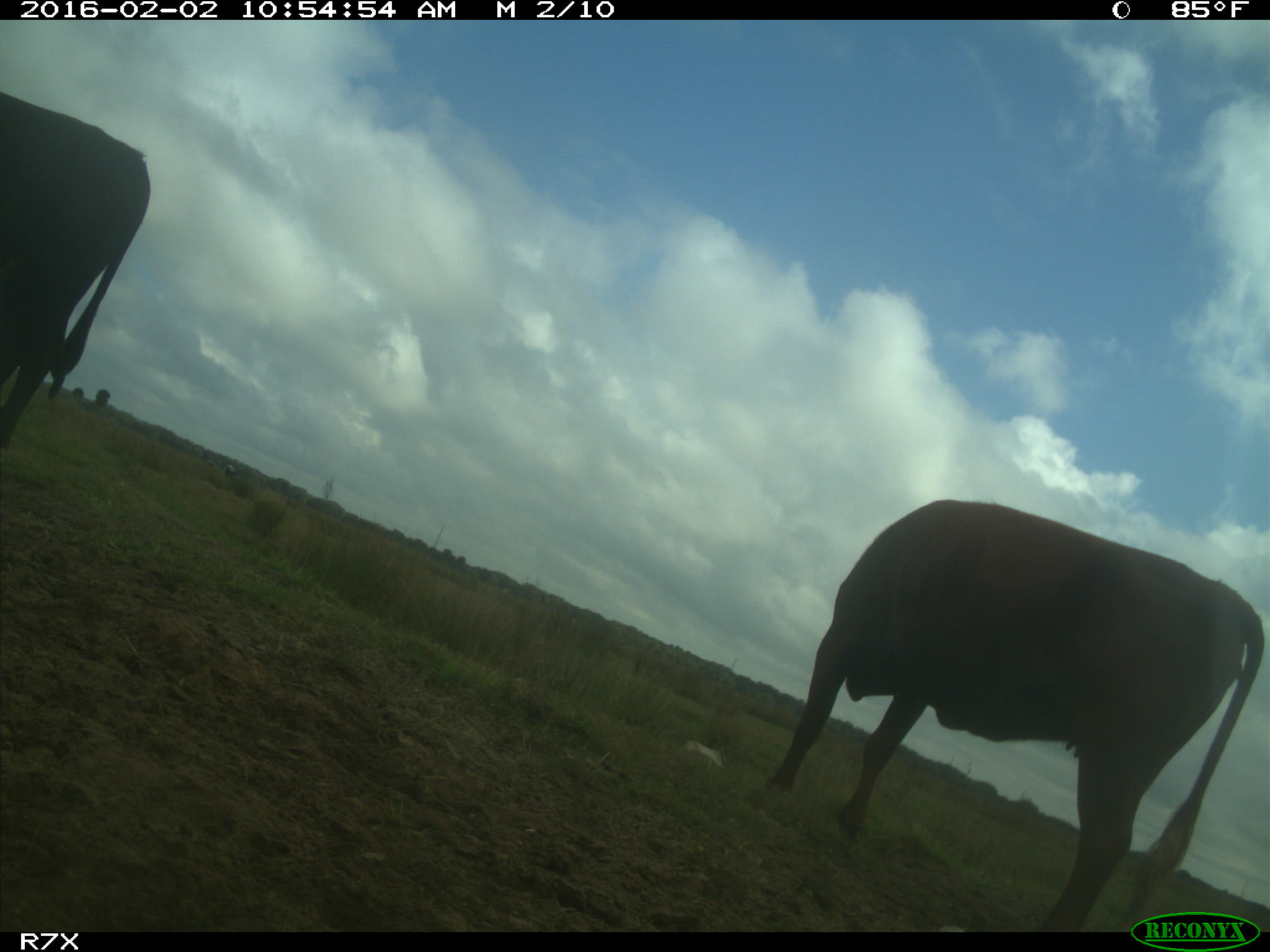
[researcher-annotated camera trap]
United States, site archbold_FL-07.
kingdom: Animalia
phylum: Chordata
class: Mammalia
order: Artiodactyla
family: Bovidae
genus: Bos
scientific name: Bos taurus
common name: domestic cow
Bos taurus (domestic cow).